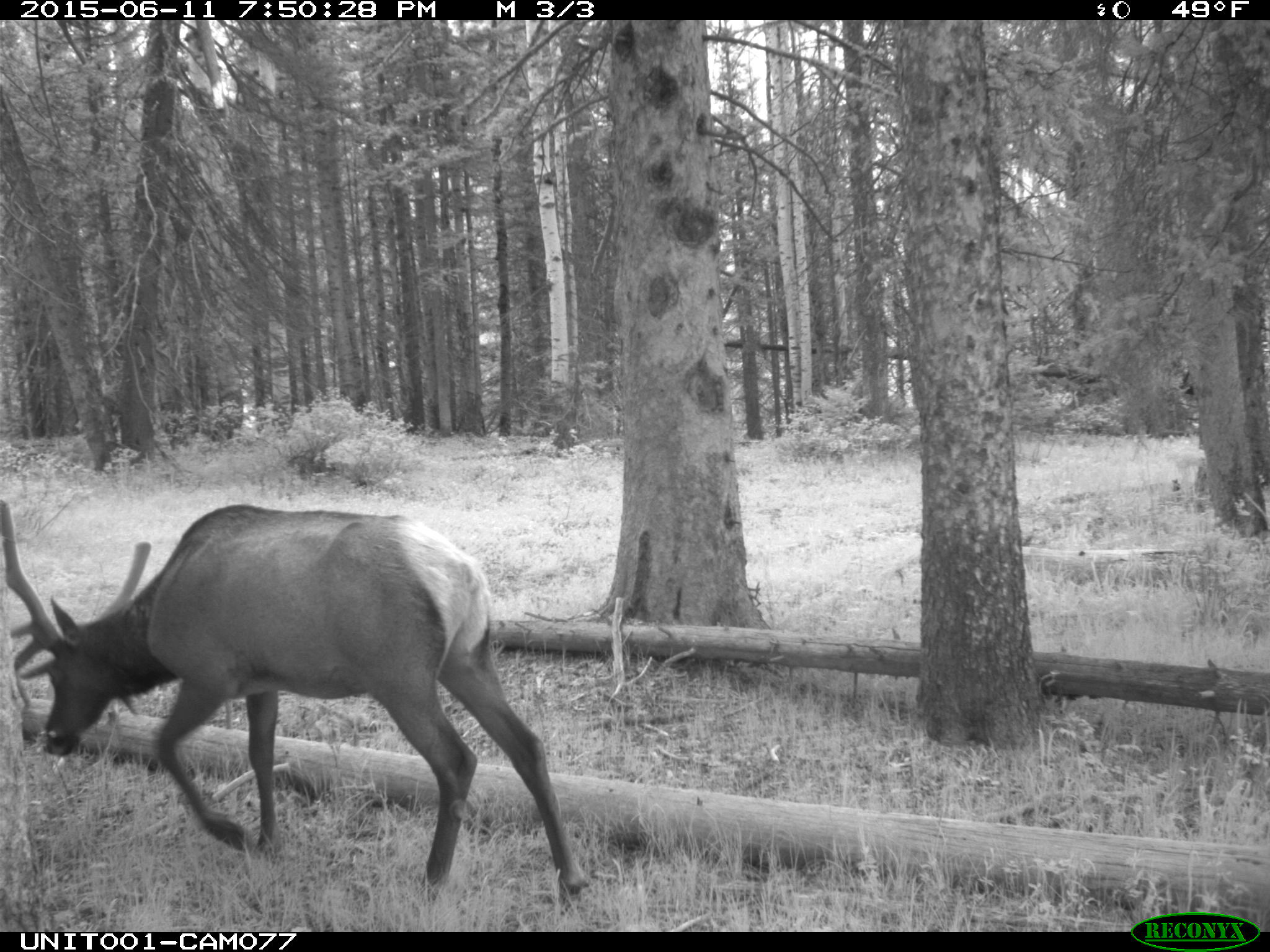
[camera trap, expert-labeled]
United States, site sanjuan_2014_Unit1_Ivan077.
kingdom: Animalia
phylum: Chordata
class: Mammalia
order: Artiodactyla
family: Cervidae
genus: Cervus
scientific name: Cervus elaphus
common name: red deer